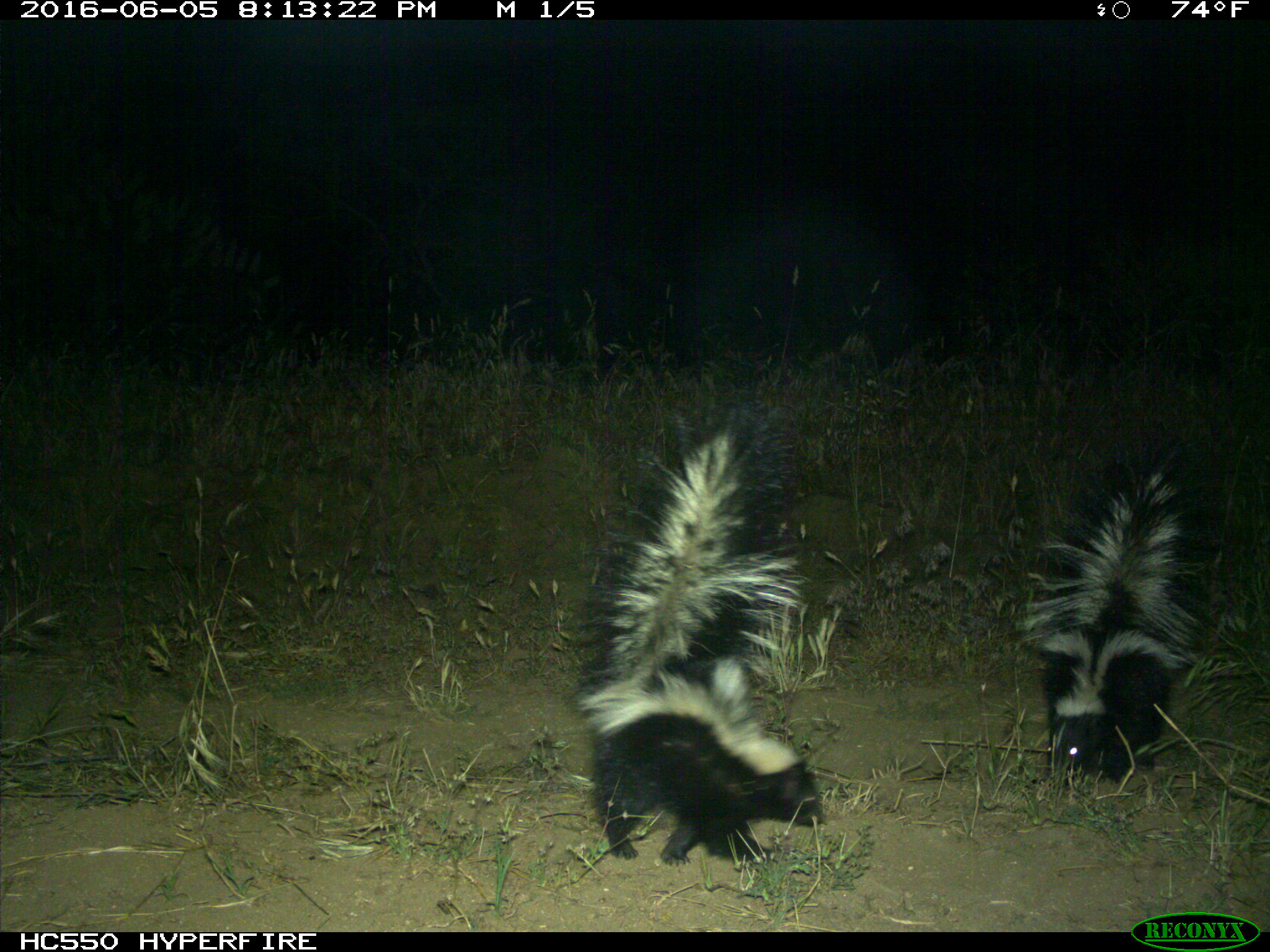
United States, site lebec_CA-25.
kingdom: Animalia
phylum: Chordata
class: Mammalia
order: Carnivora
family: Mephitidae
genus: Mephitis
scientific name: Mephitis mephitis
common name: striped skunk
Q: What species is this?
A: Mephitis mephitis (striped skunk).